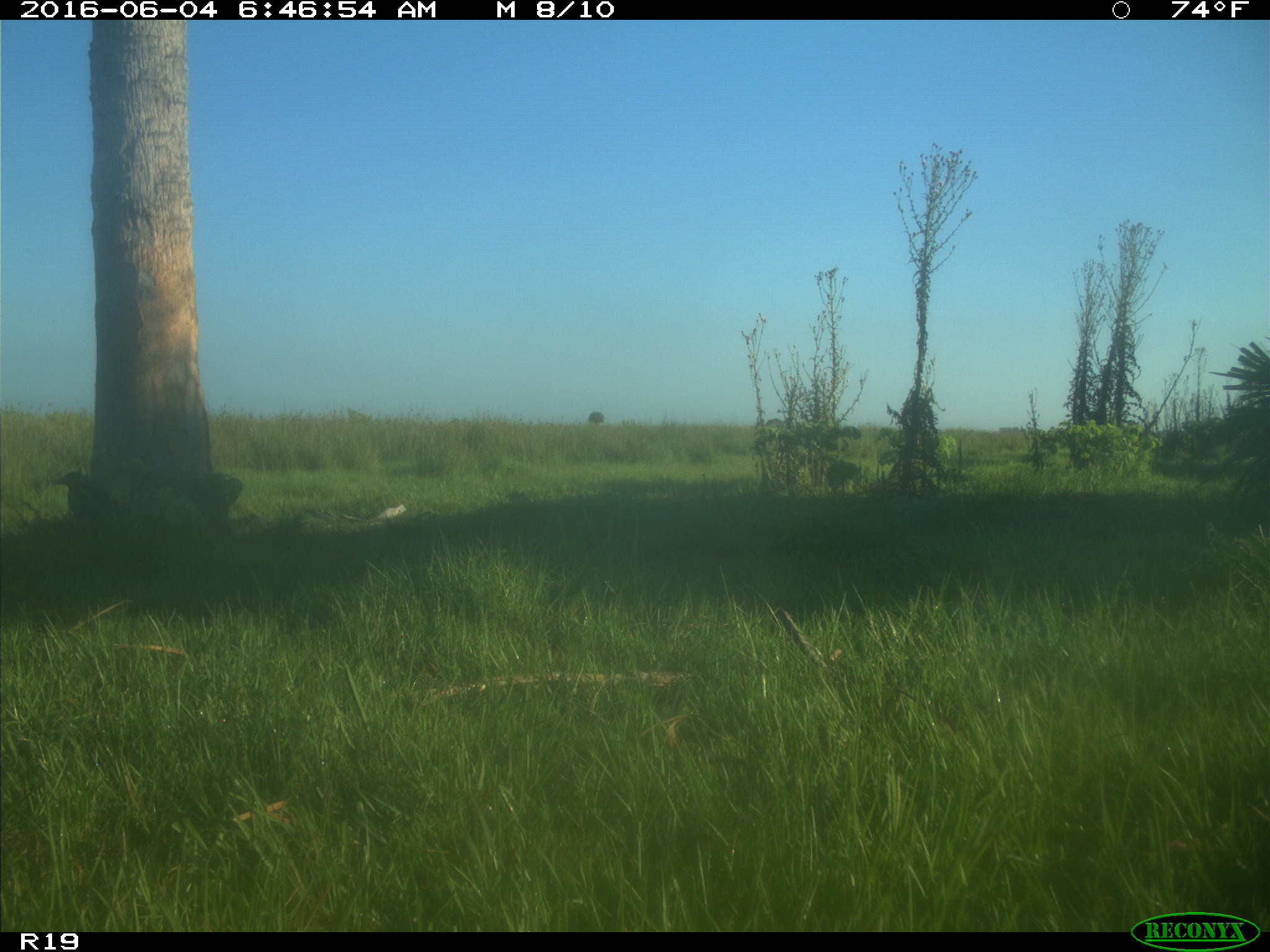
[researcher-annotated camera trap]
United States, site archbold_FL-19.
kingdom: Animalia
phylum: Chordata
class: Aves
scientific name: Aves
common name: birds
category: unidentified bird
Unidentified bird (birds) (Aves).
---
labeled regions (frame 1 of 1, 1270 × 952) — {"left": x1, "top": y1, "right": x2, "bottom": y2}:
animal: {"left": 51, "top": 470, "right": 102, "bottom": 518}